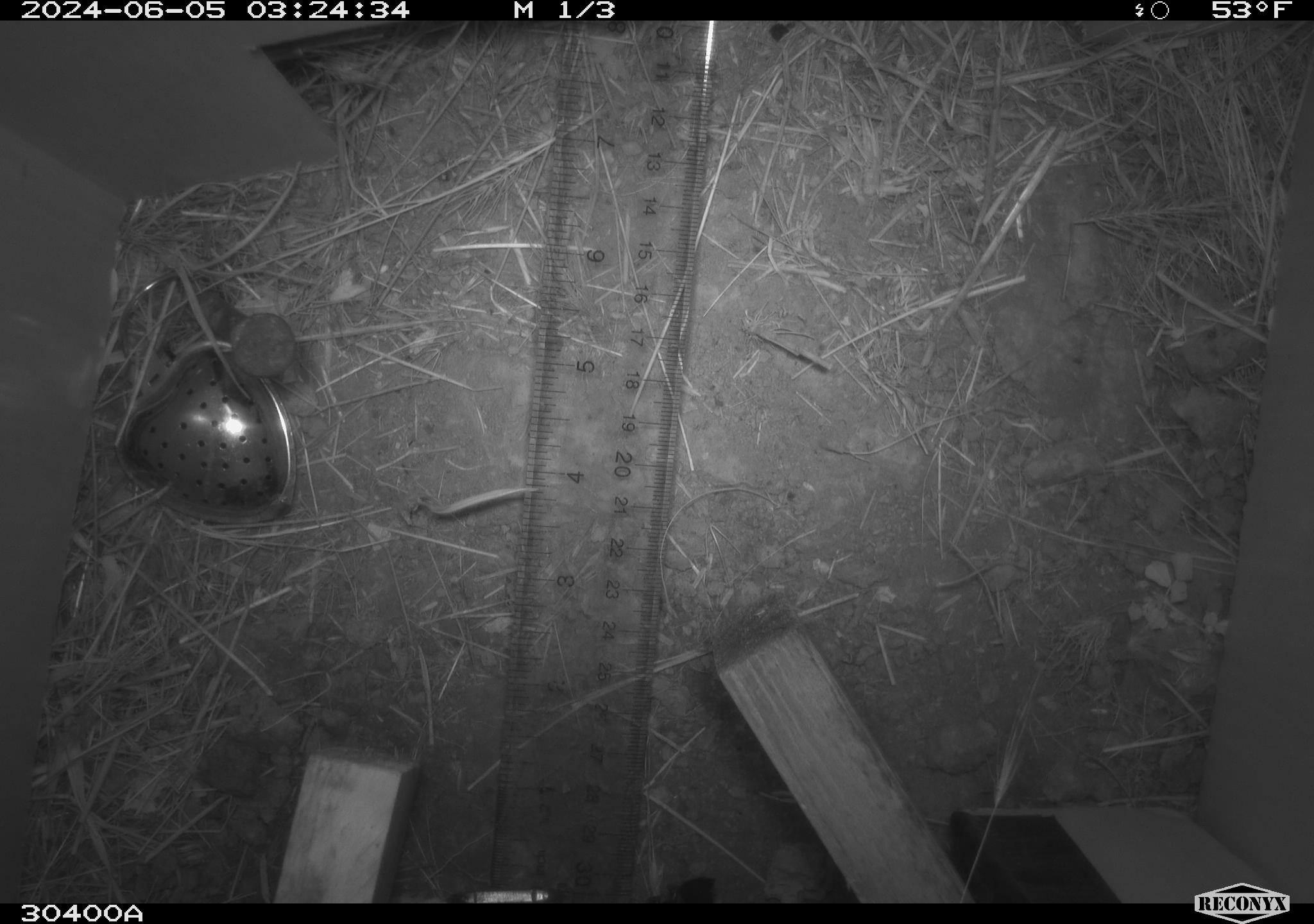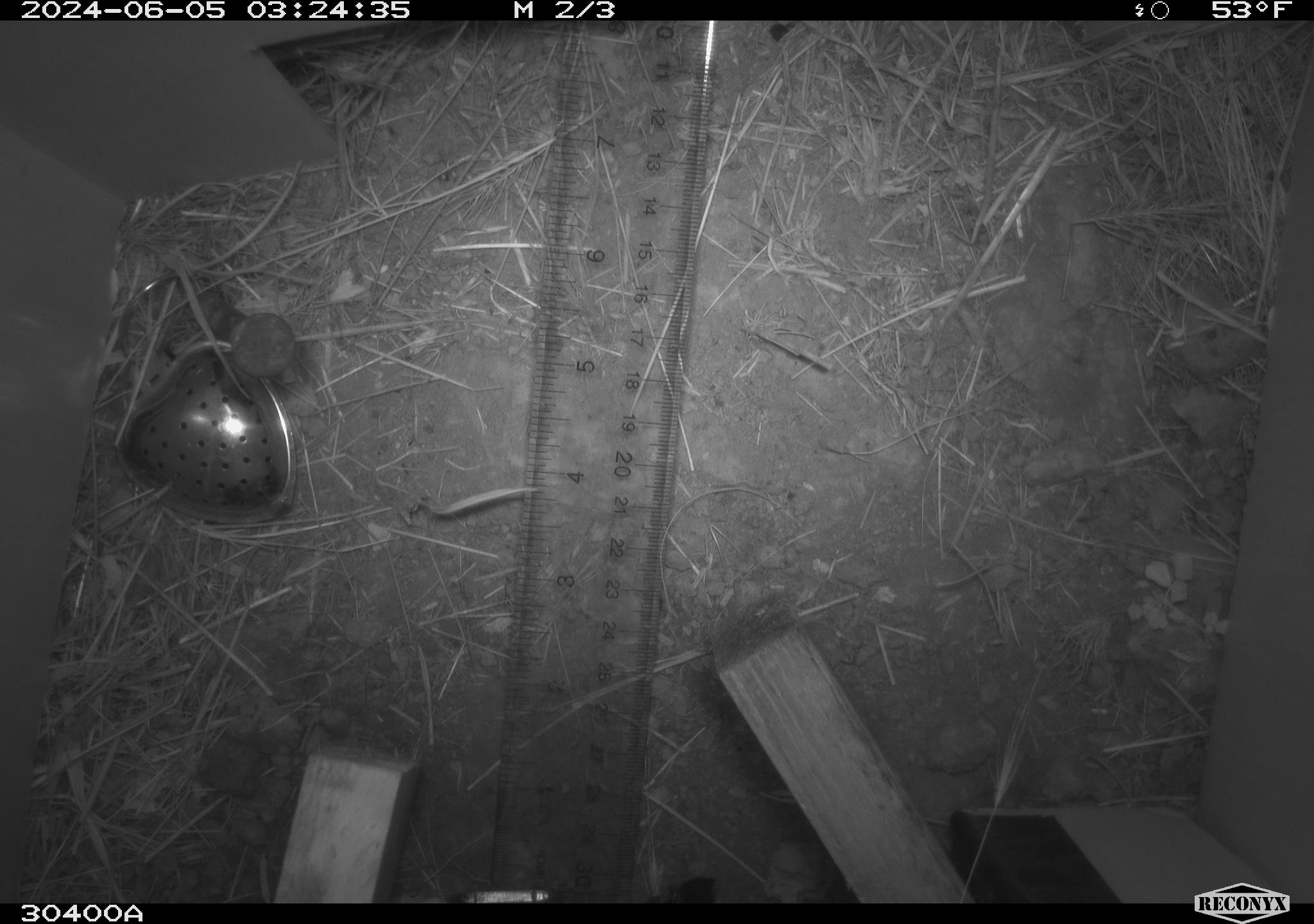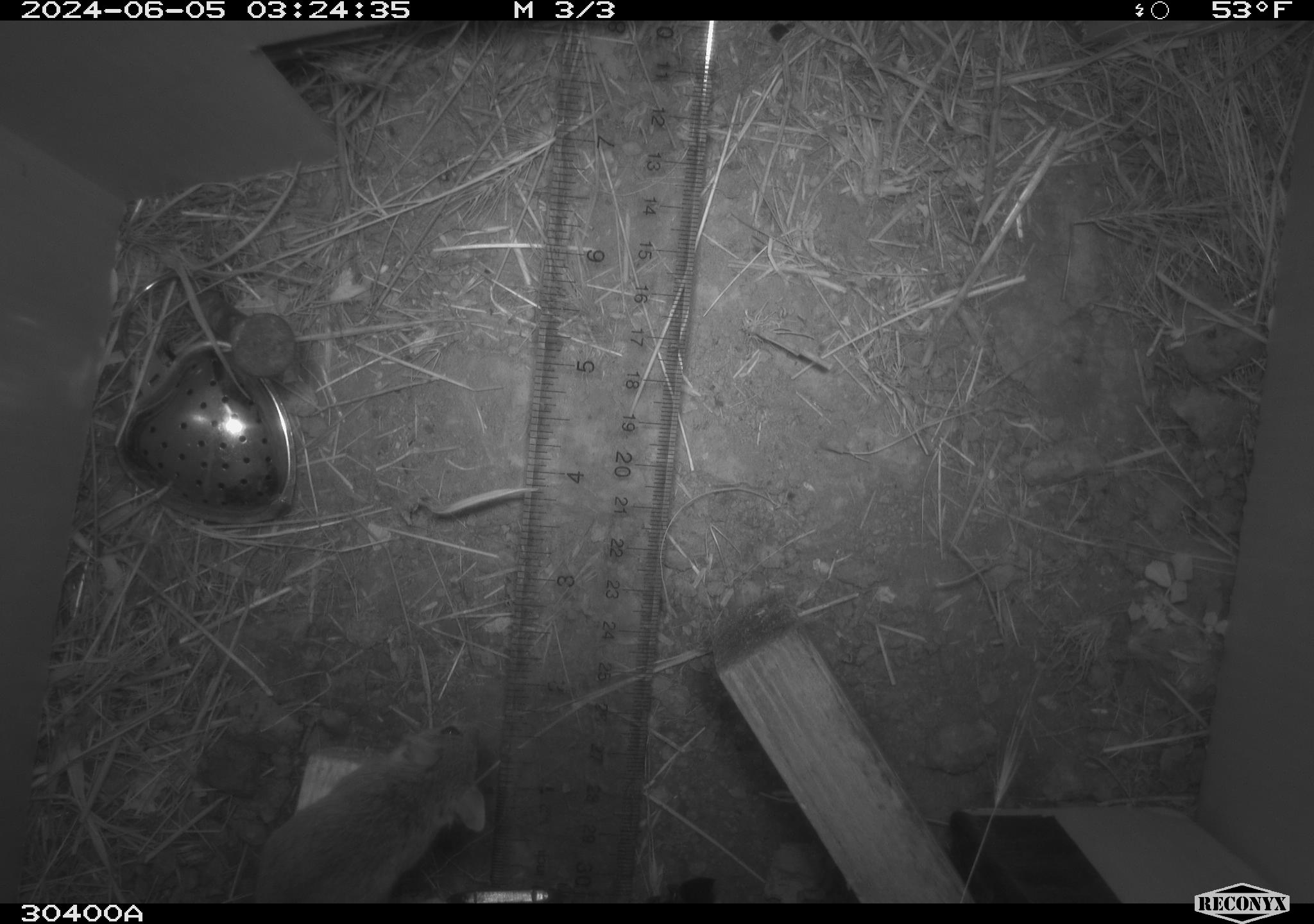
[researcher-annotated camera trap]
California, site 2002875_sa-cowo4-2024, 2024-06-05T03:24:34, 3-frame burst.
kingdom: Animalia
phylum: Chordata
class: Mammalia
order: Rodentia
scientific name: Rodentia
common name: mouse species